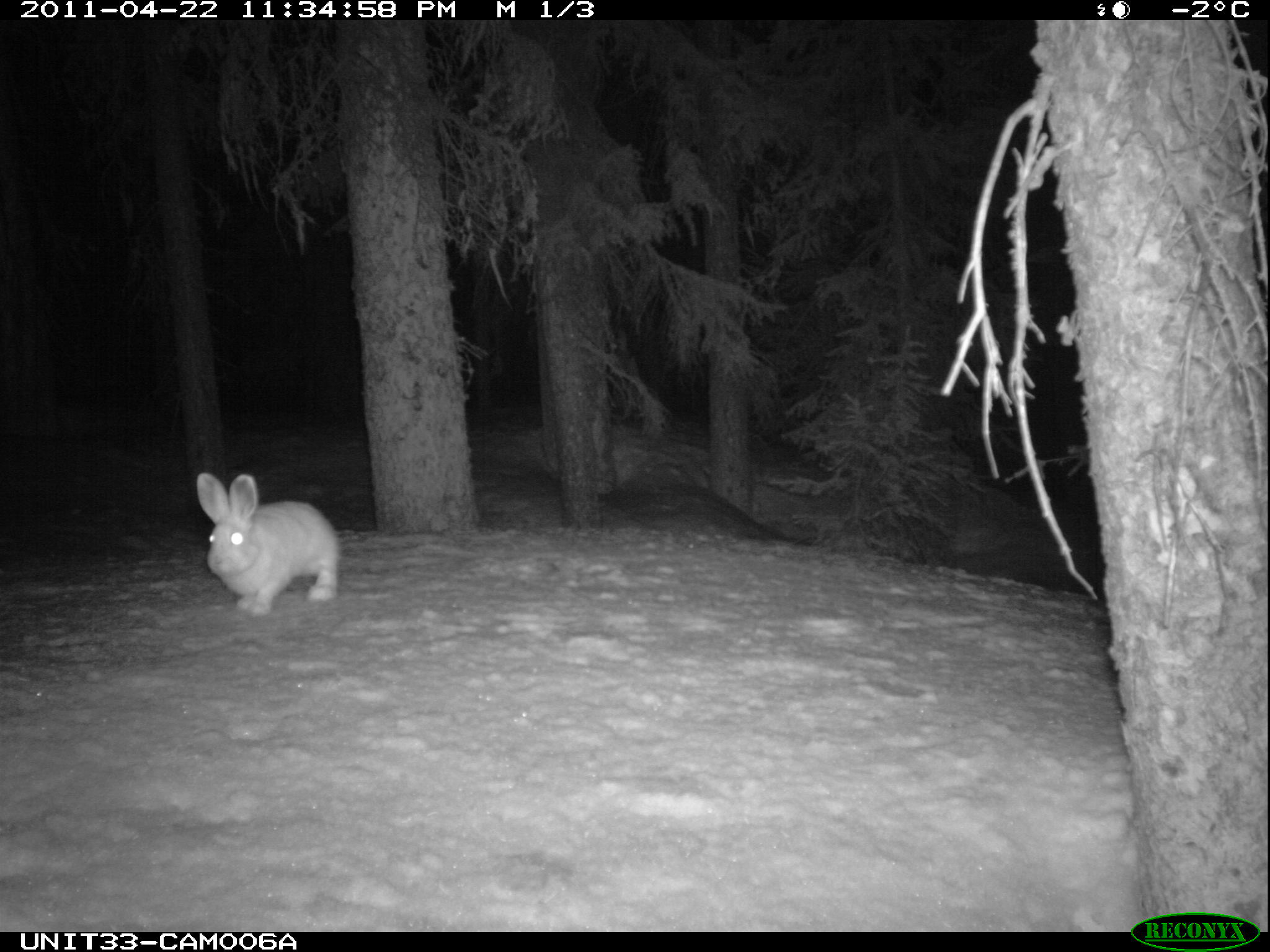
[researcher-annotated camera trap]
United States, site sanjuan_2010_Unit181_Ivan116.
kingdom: Animalia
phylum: Chordata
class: Mammalia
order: Lagomorpha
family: Leporidae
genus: Lepus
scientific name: Lepus americanus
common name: snowshoe hare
Lepus americanus (snowshoe hare).